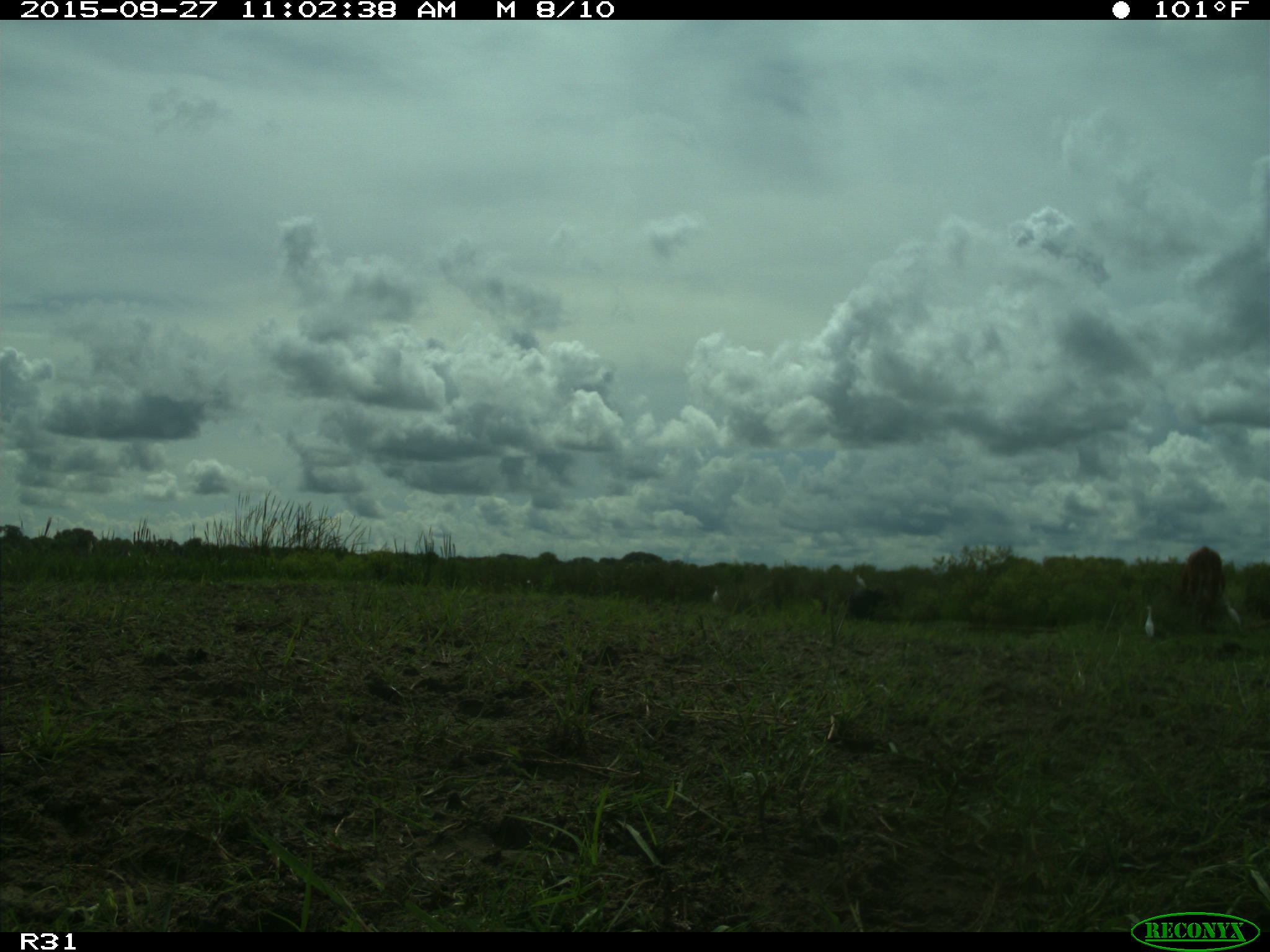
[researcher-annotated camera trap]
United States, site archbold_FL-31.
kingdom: Animalia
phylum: Chordata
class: Mammalia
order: Artiodactyla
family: Bovidae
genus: Bos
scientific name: Bos taurus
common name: domestic cow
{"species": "Bos taurus (domestic cow)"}